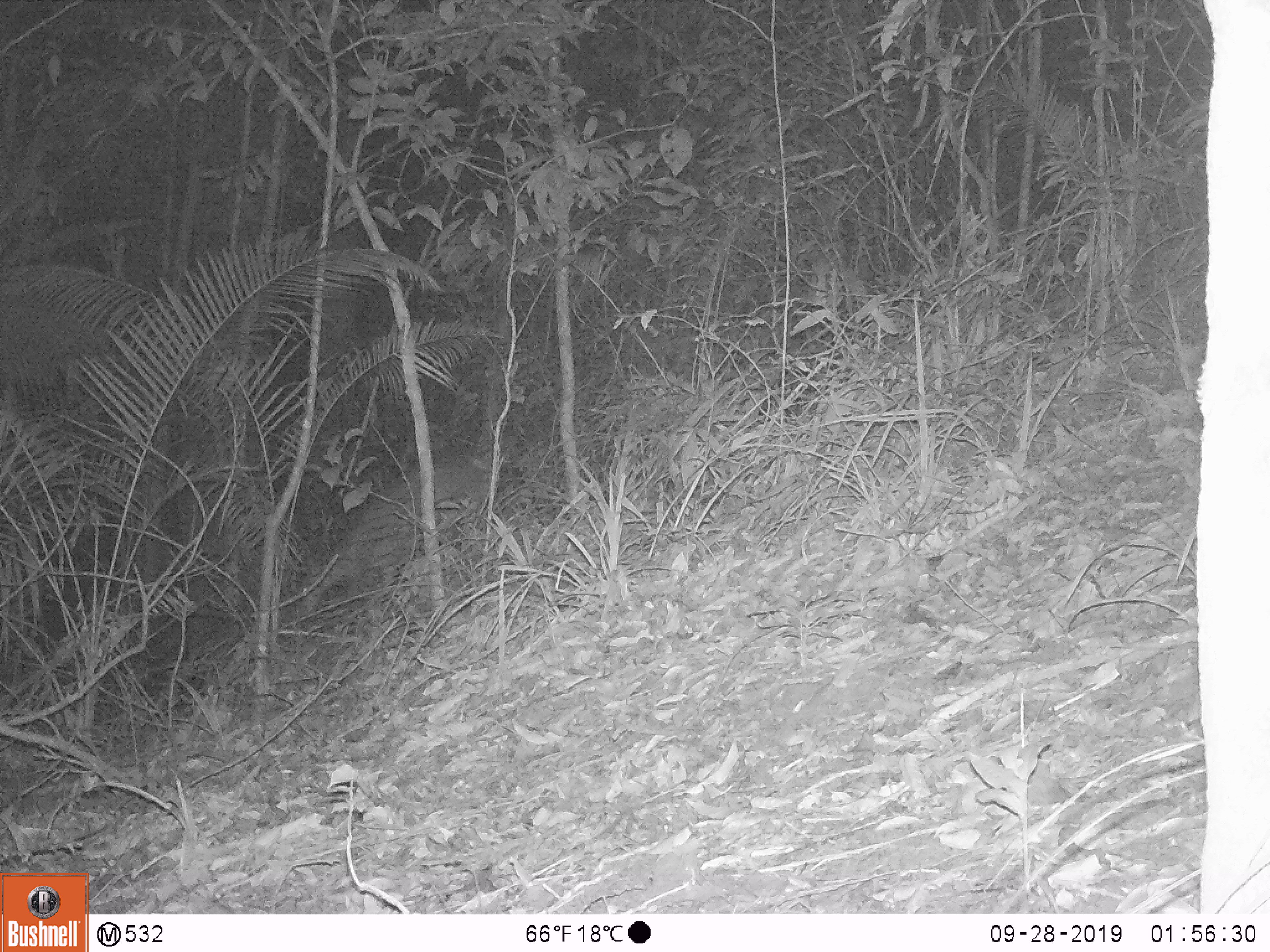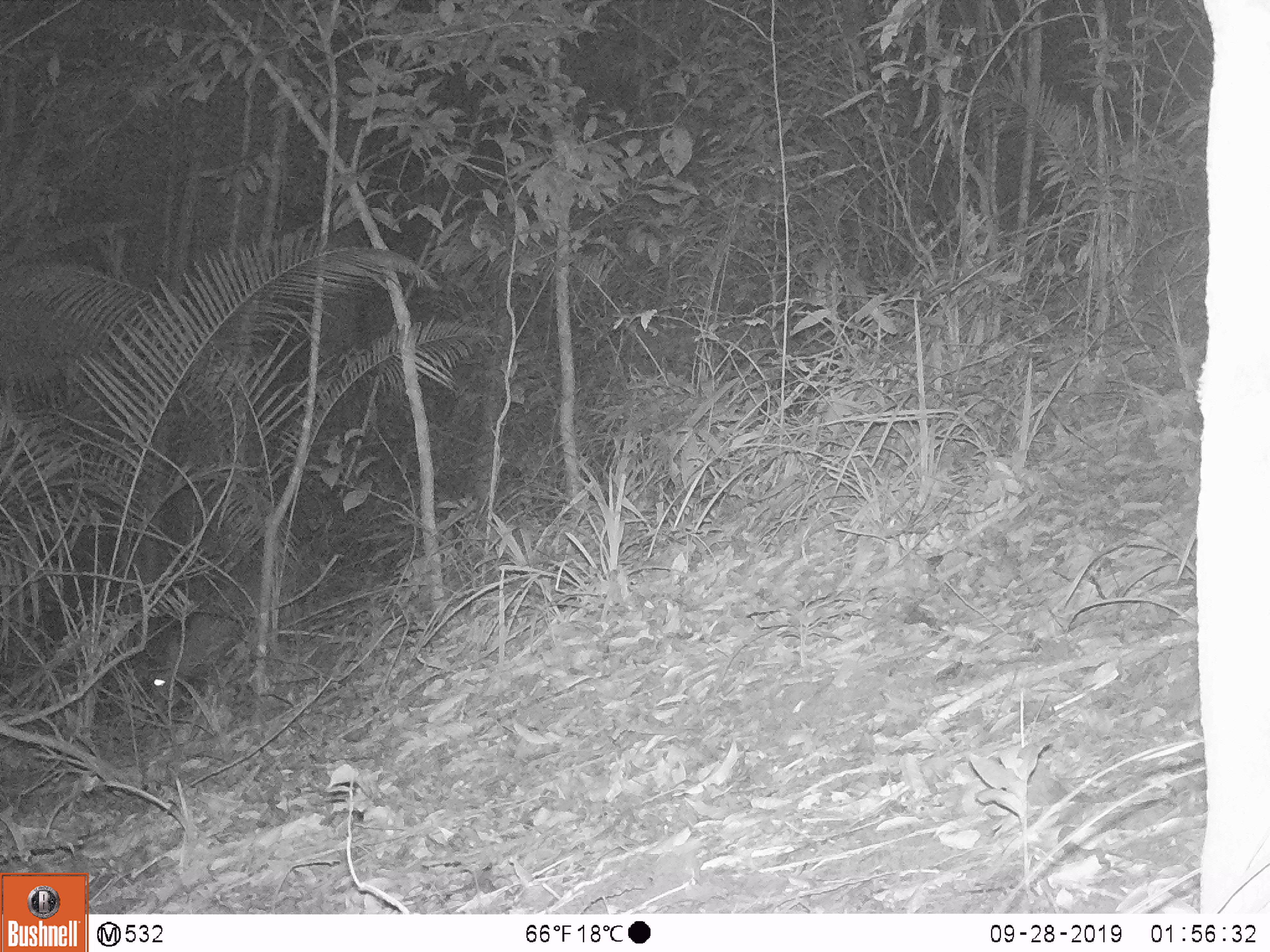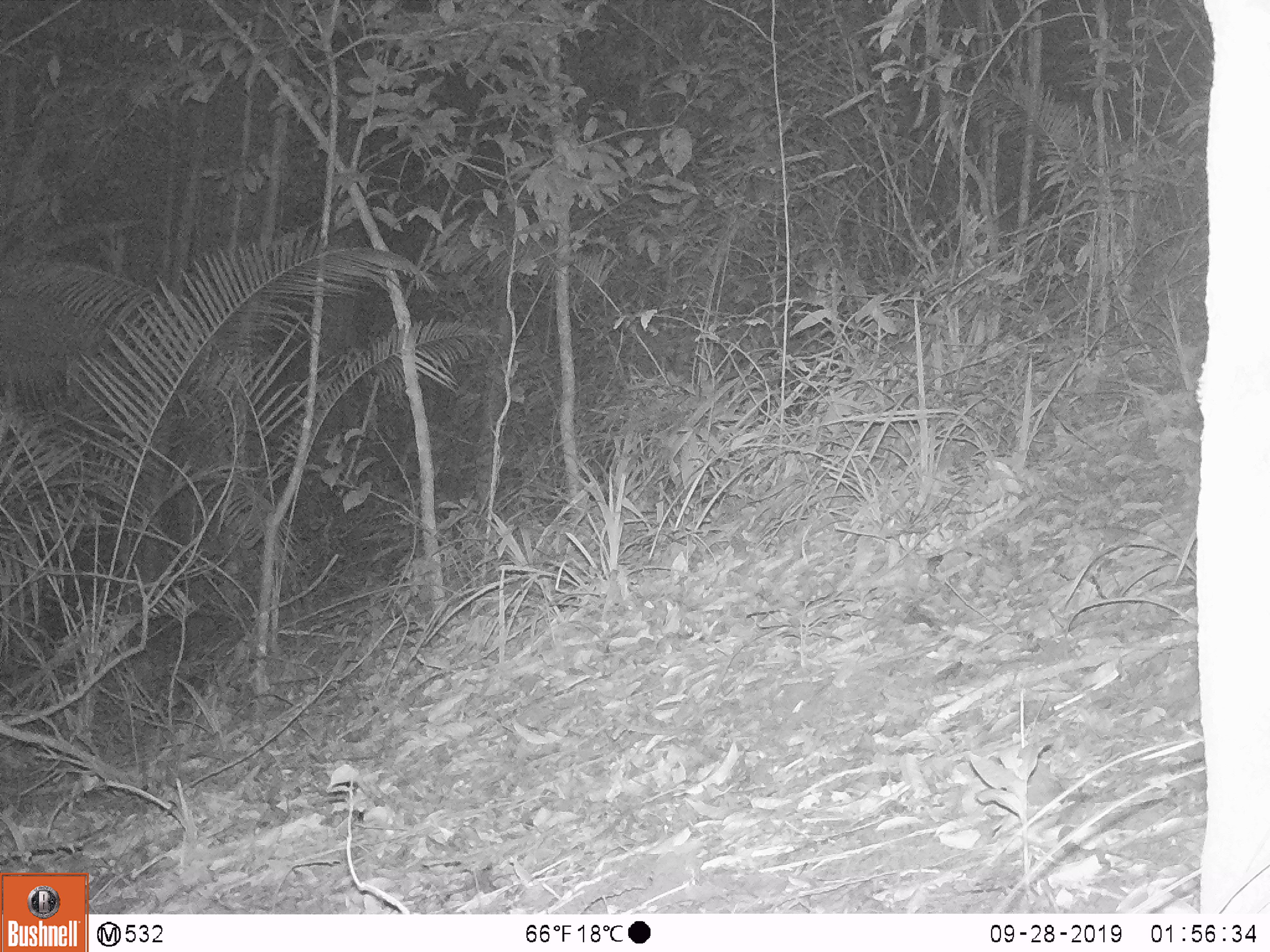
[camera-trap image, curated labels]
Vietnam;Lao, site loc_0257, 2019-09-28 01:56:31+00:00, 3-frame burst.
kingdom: Animalia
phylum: Chordata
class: Mammalia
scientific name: Laurasiatheria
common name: ungulate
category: unidentified ungulates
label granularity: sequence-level